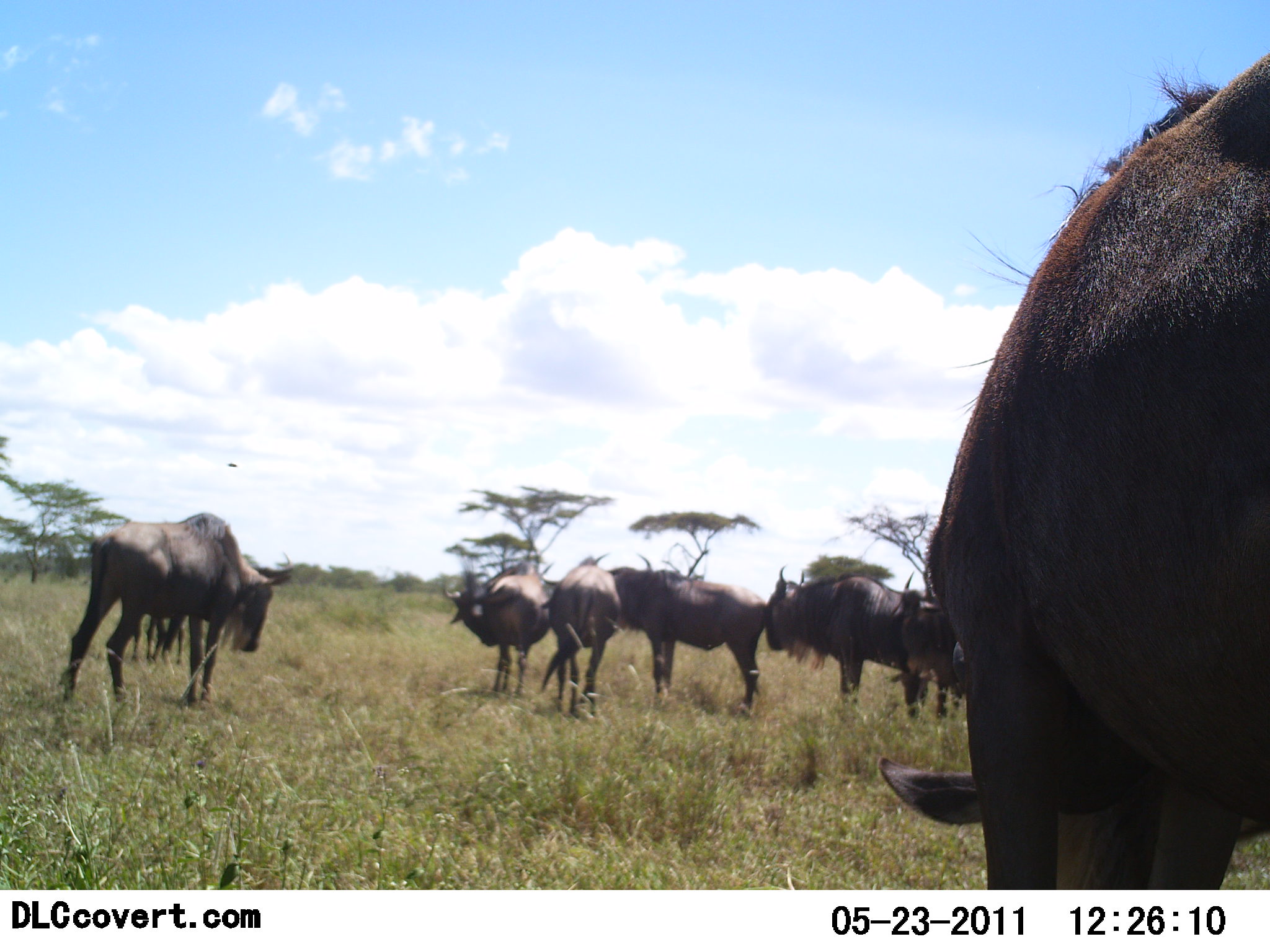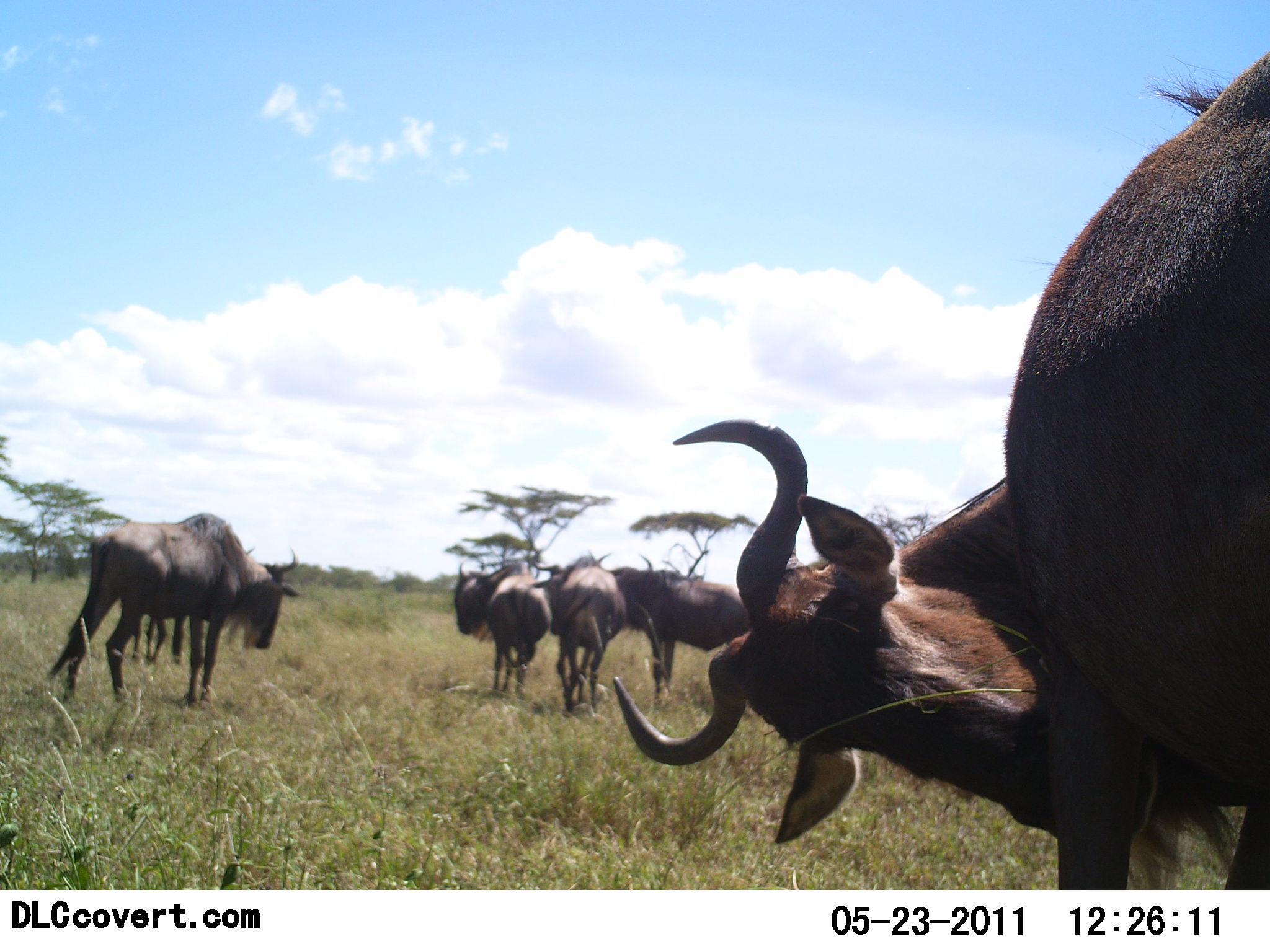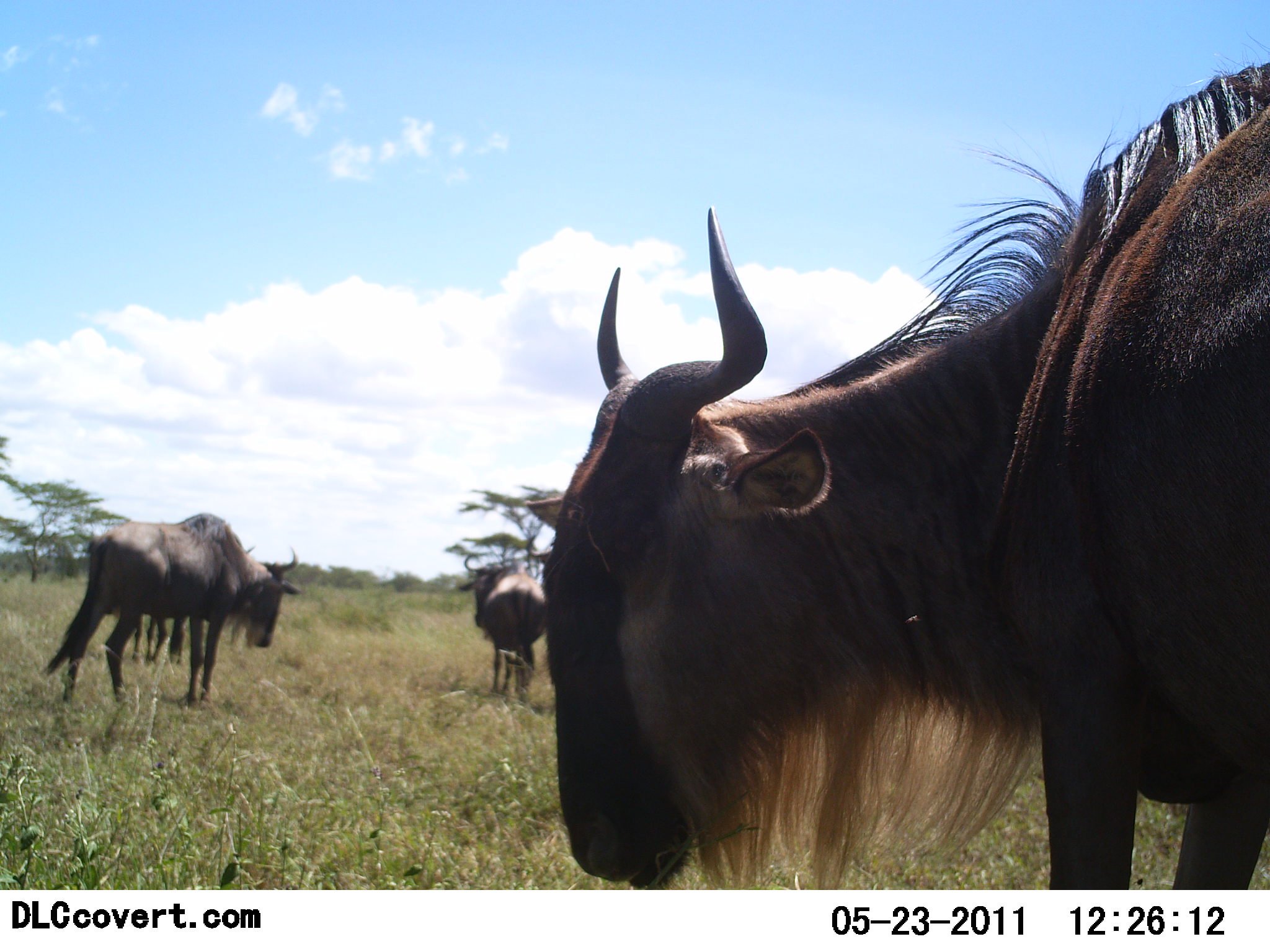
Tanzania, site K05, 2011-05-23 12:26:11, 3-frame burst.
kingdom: Animalia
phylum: Chordata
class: Mammalia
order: Artiodactyla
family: Bovidae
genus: Connochaetes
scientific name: Connochaetes taurinus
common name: blue wildebeest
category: wildebeest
Wildebeest (blue wildebeest) (Connochaetes taurinus), count 7. Behavior (volunteer vote fractions): standing 82%, resting 0%, moving 27%, interacting 9%. Young present (vote fraction): 0%. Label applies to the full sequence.